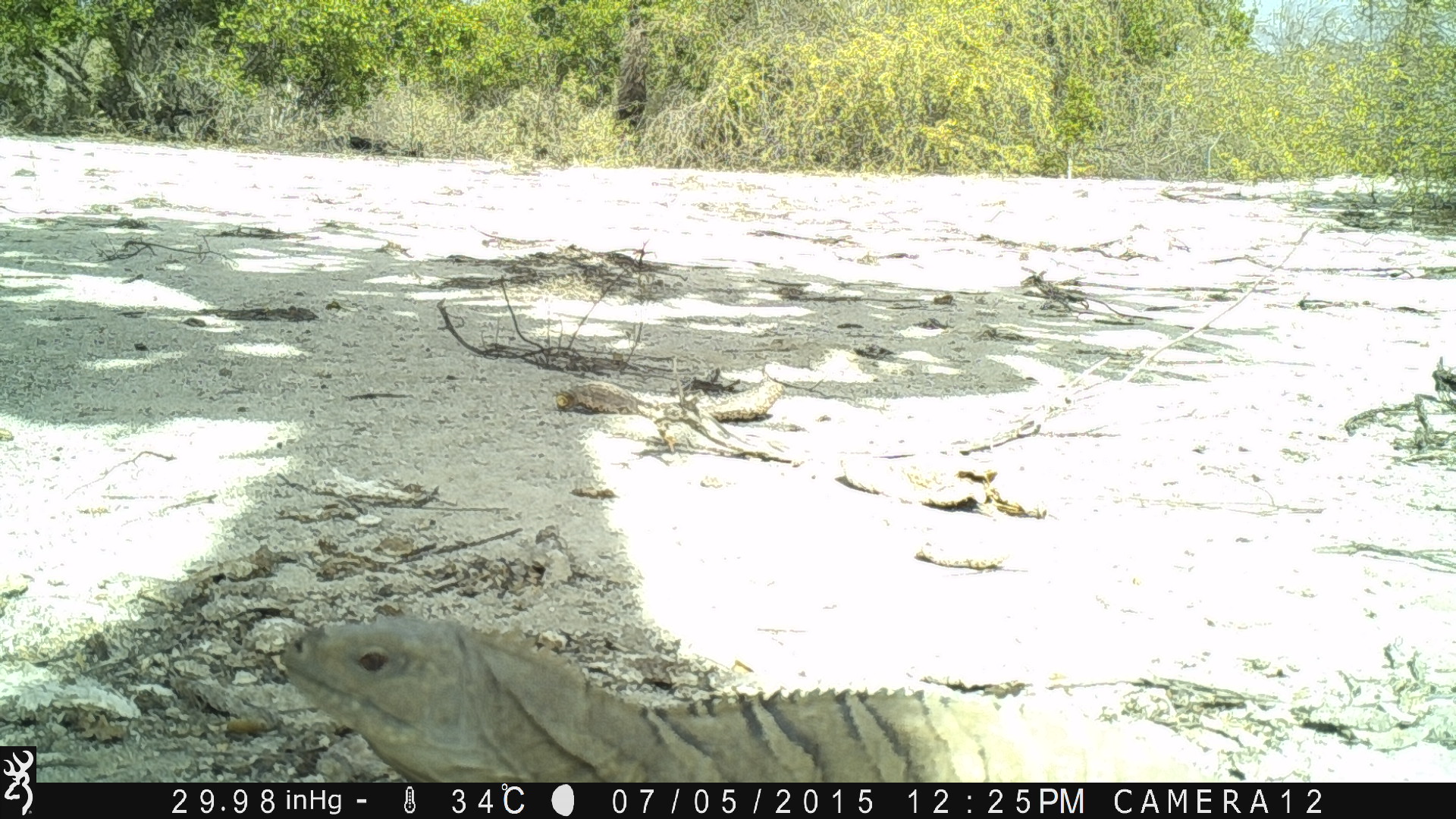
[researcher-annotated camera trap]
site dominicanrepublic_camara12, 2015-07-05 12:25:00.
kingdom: Animalia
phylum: Chordata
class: Reptilia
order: Squamata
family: Iguanidae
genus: Iguana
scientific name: Iguana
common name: typical iguanas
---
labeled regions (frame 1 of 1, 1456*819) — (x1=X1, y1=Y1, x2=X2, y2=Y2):
iguana: (x1=276, y1=614, x2=1216, y2=781)